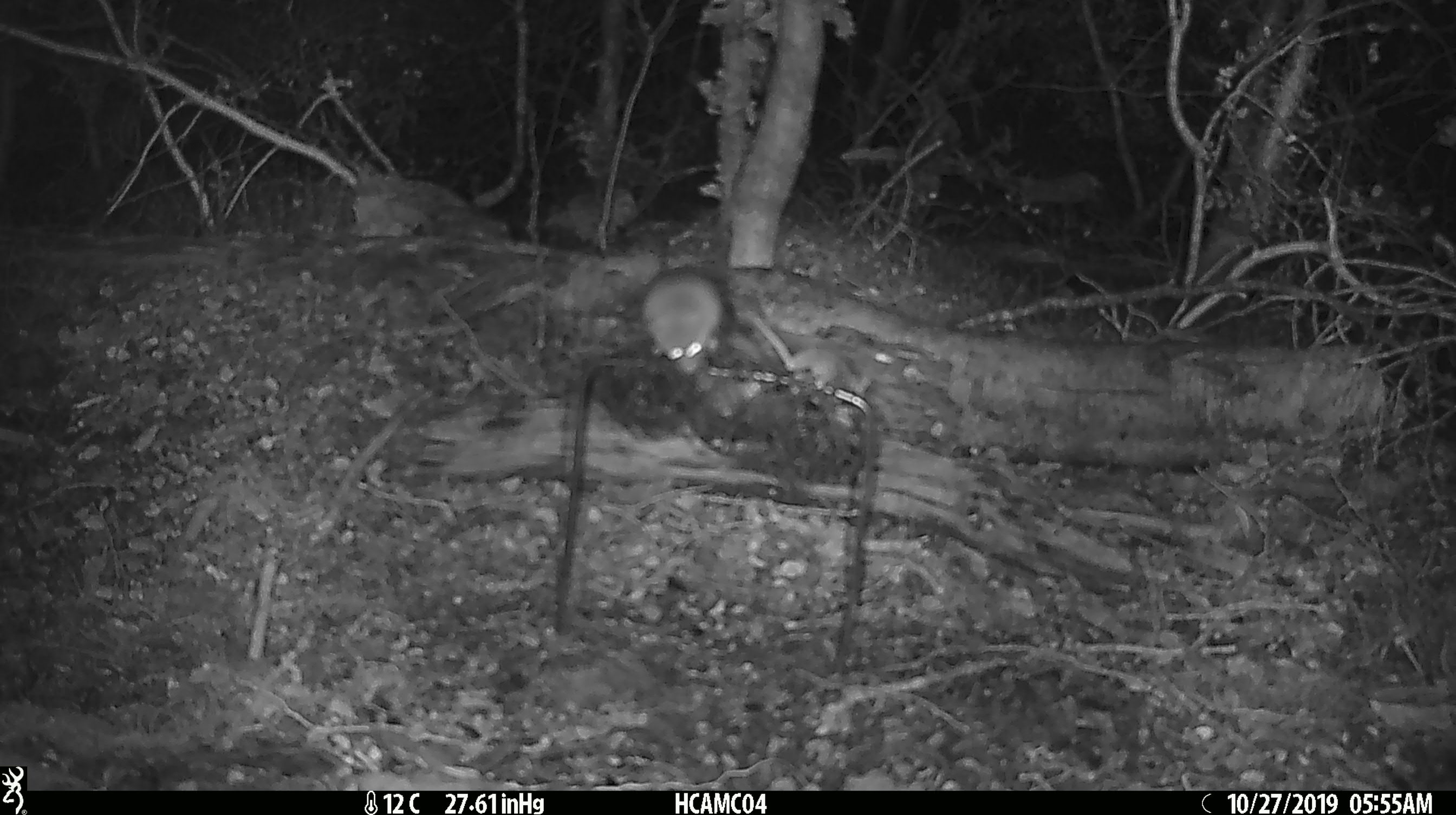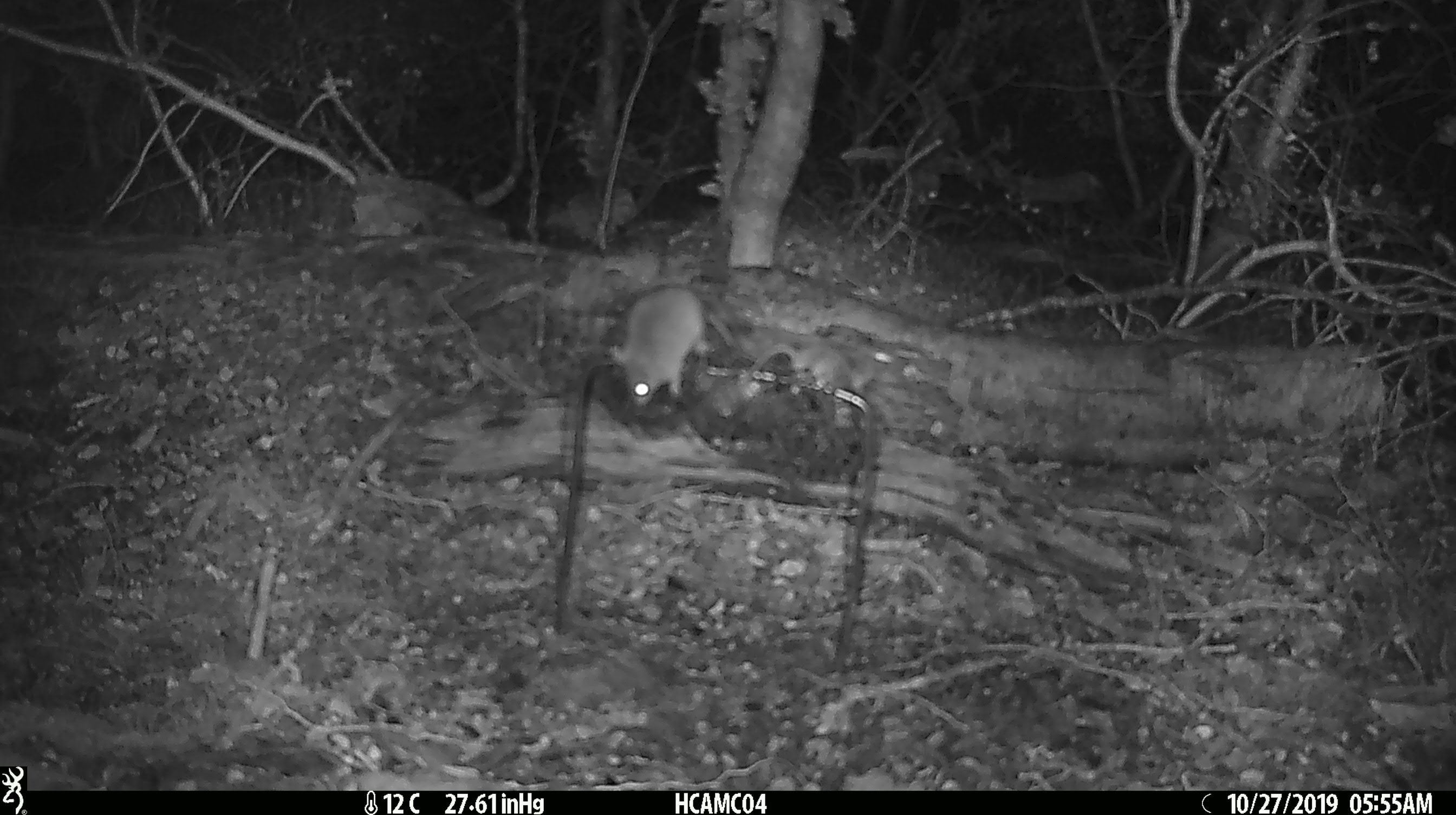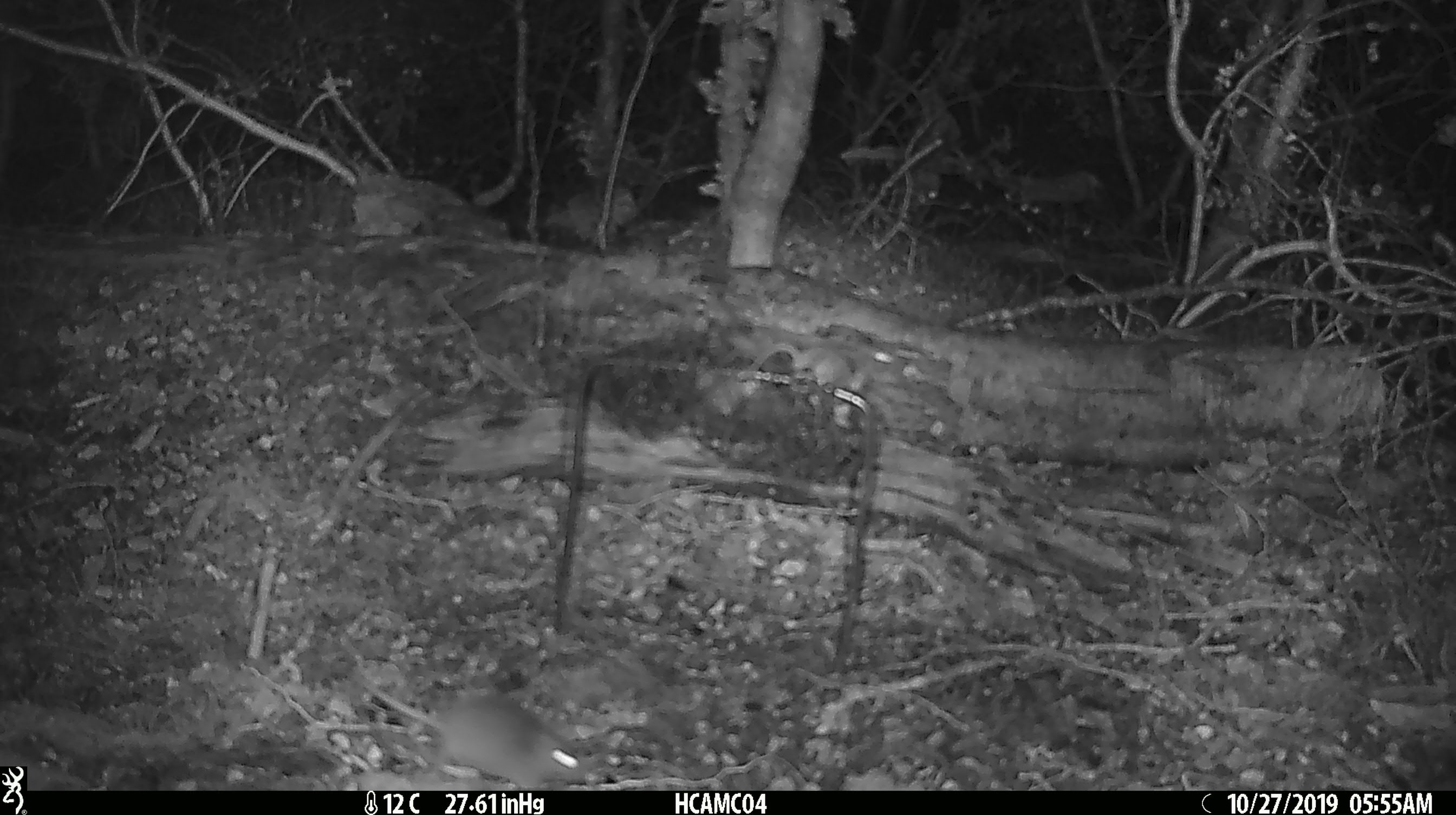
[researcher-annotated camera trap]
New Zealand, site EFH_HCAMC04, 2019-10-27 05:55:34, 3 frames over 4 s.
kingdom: Animalia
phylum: Chordata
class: Mammalia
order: Rodentia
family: Muridae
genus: Mus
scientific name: Mus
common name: mouse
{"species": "mouse (Mus)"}